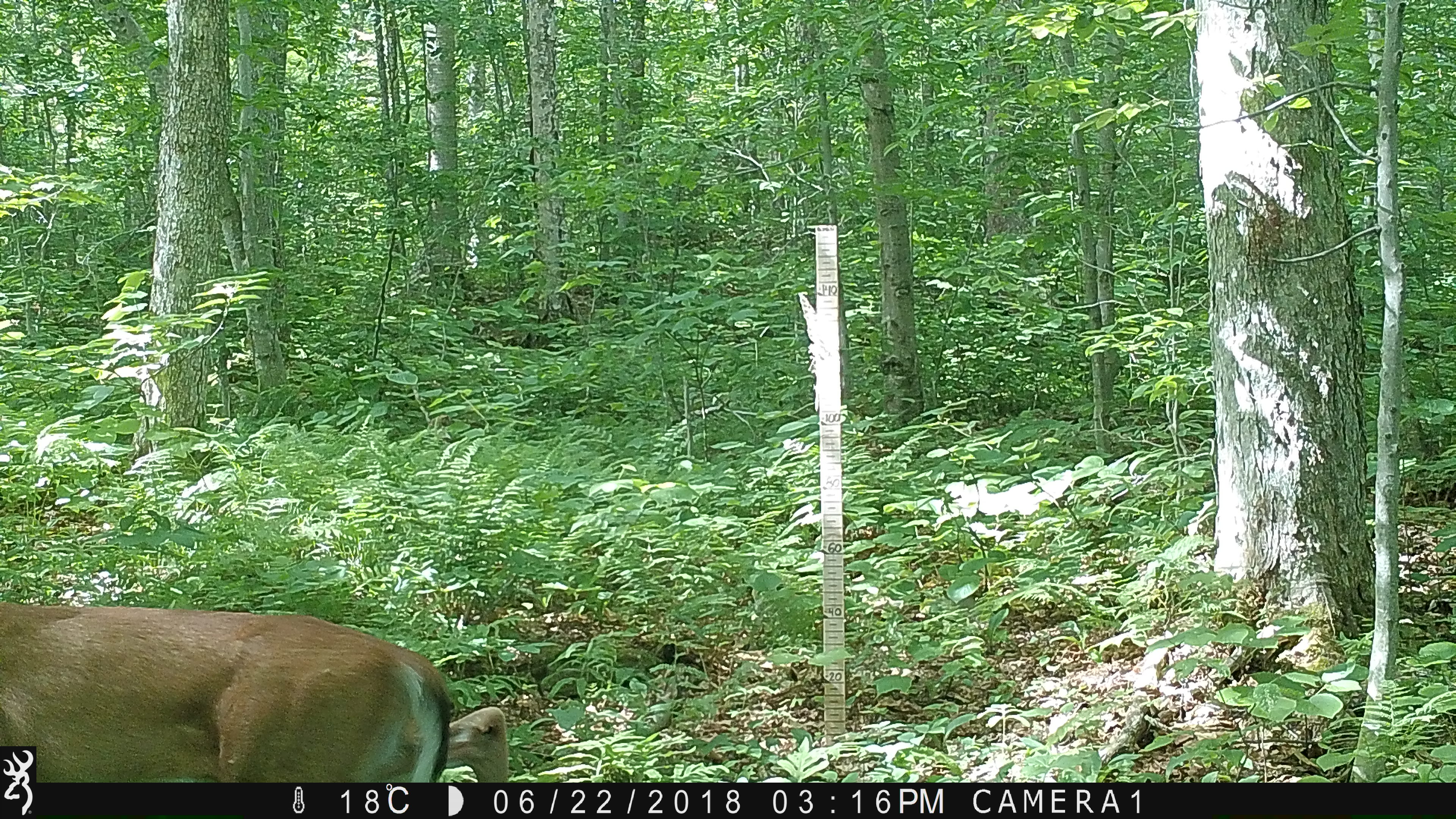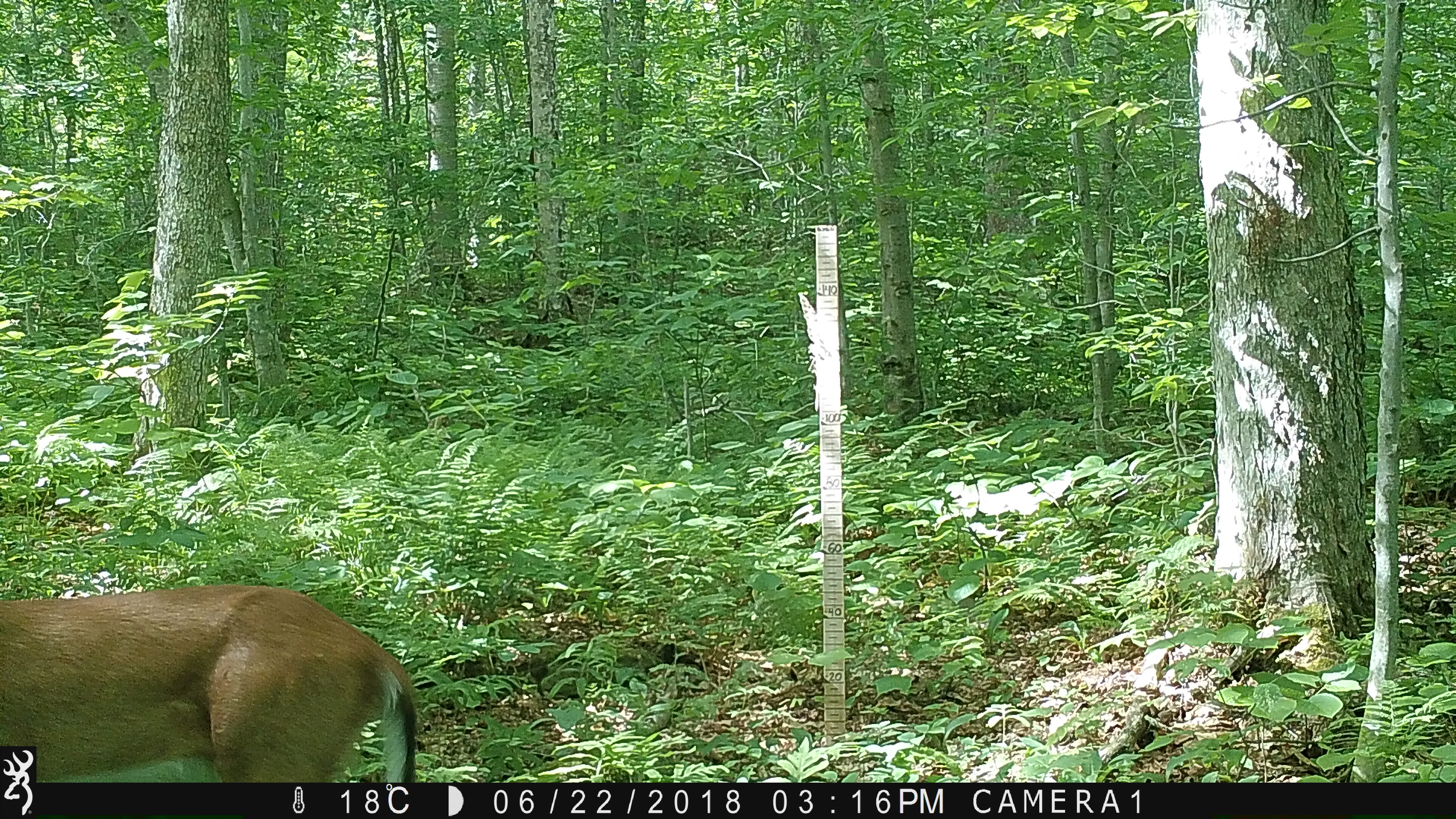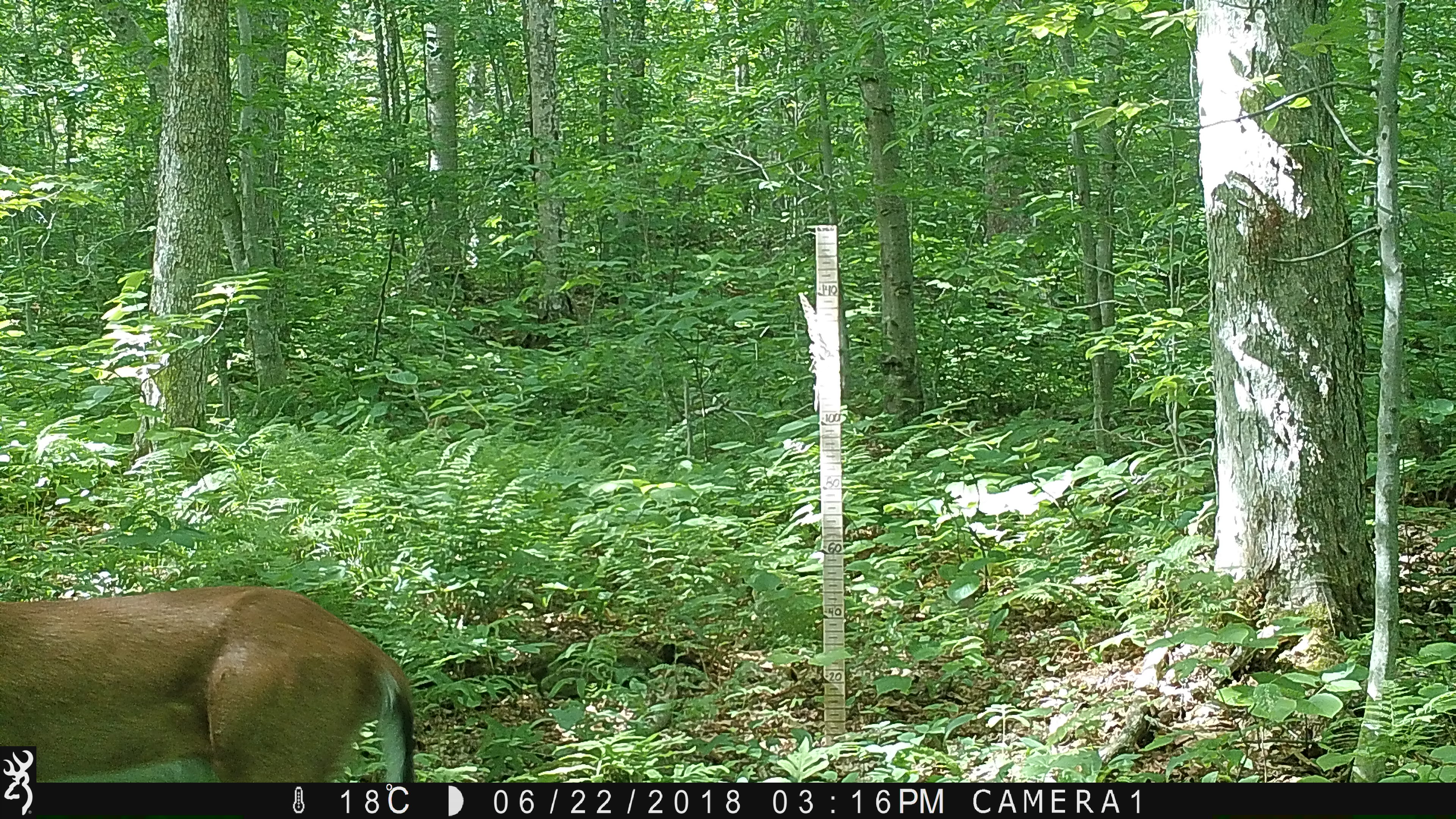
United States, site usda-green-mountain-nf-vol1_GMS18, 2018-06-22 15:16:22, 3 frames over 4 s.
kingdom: Animalia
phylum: Chordata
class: Mammalia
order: Artiodactyla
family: Cervidae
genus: Odocoileus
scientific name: Odocoileus virginianus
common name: white-tailed deer